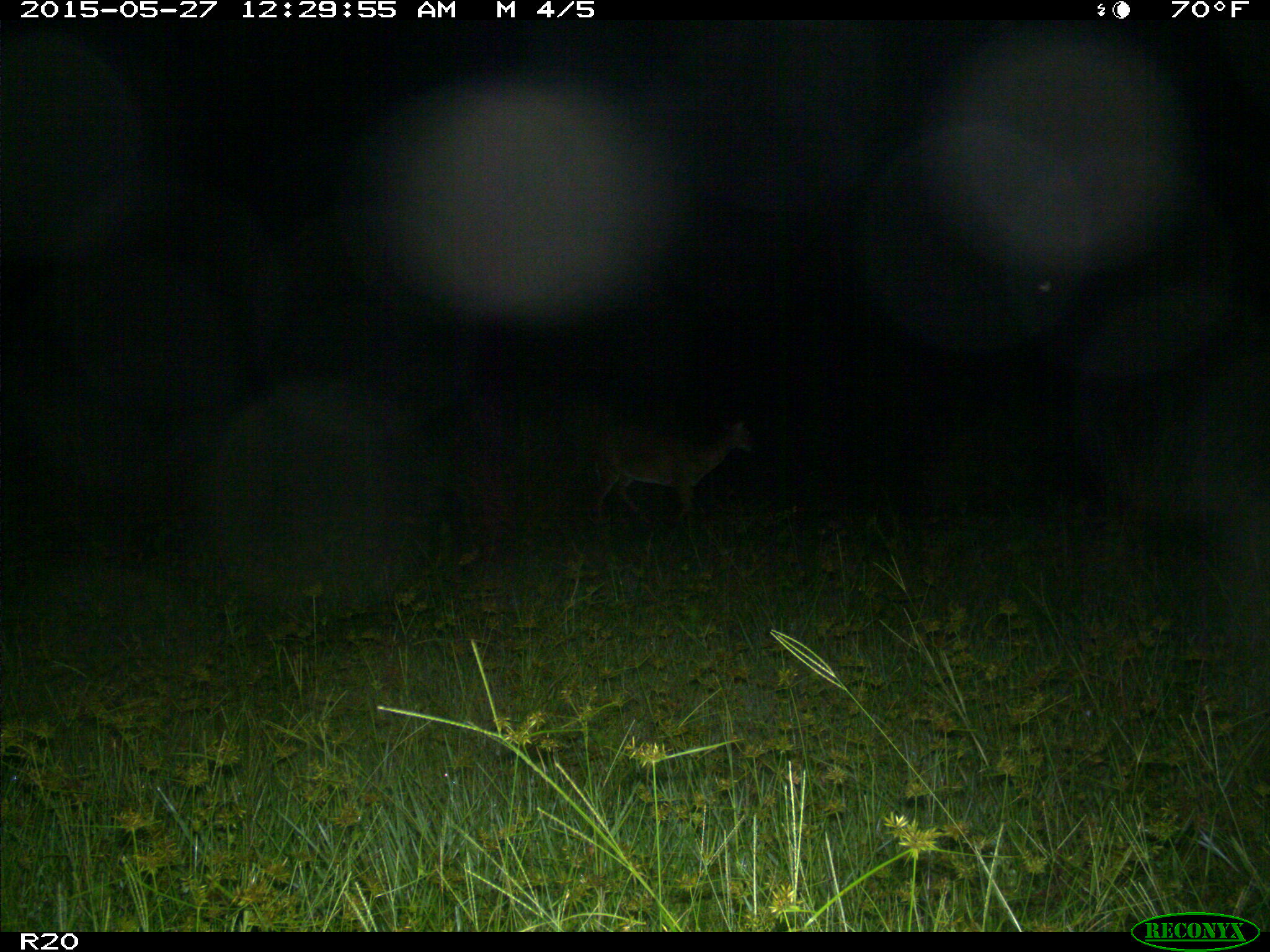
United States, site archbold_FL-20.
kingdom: Animalia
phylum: Chordata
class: Mammalia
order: Artiodactyla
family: Cervidae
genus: Odocoileus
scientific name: Odocoileus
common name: deer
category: unidentified deer